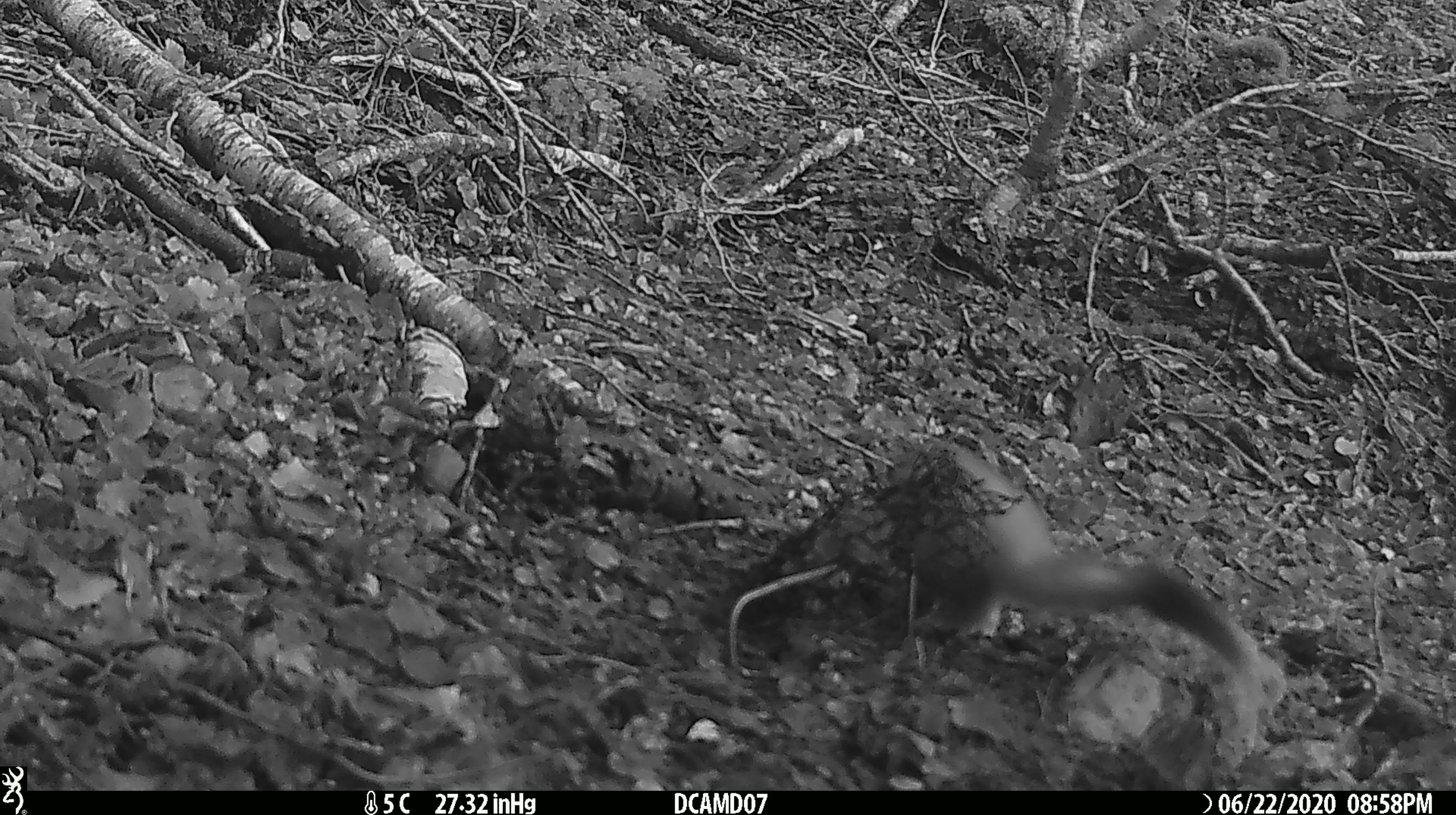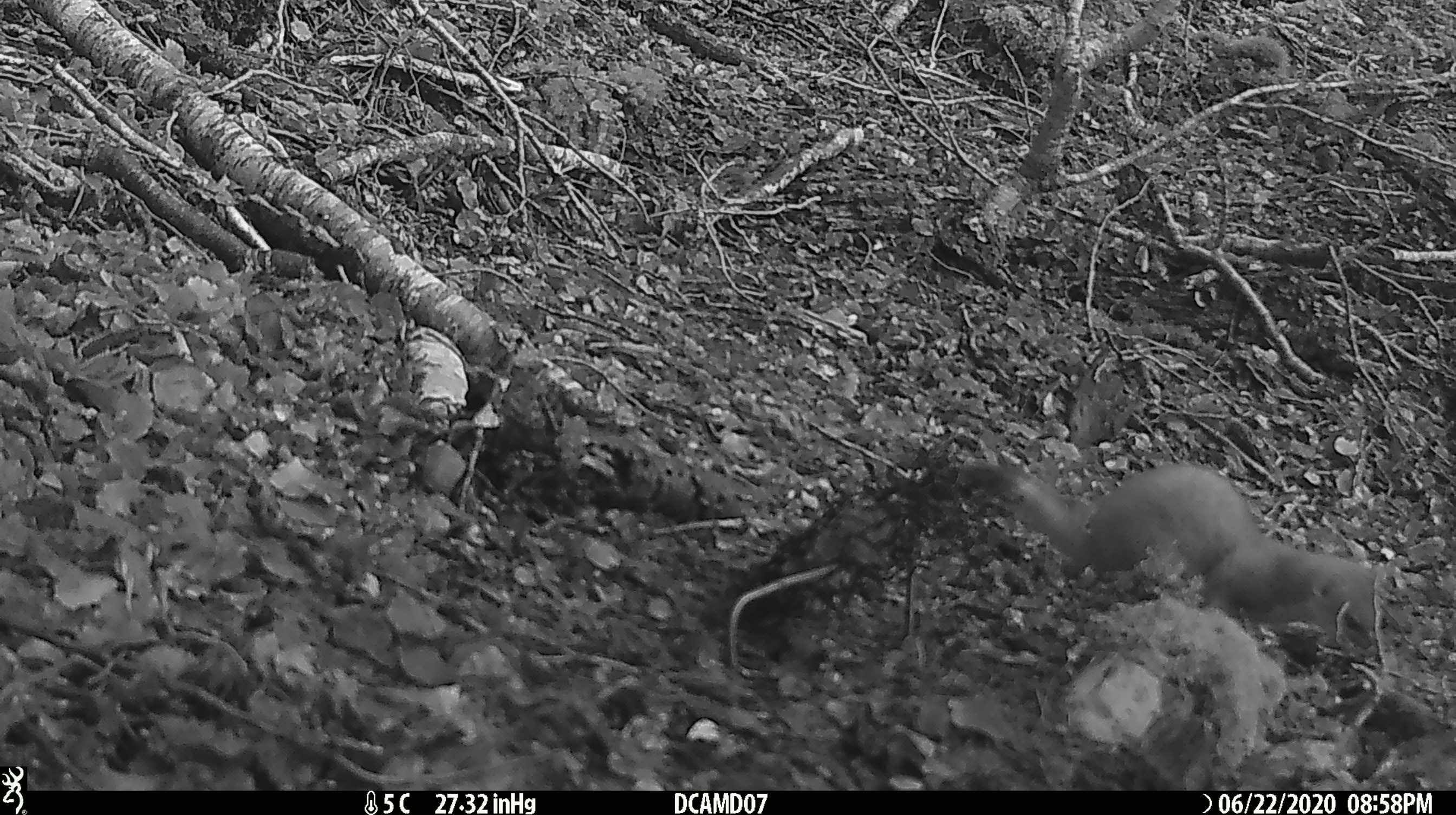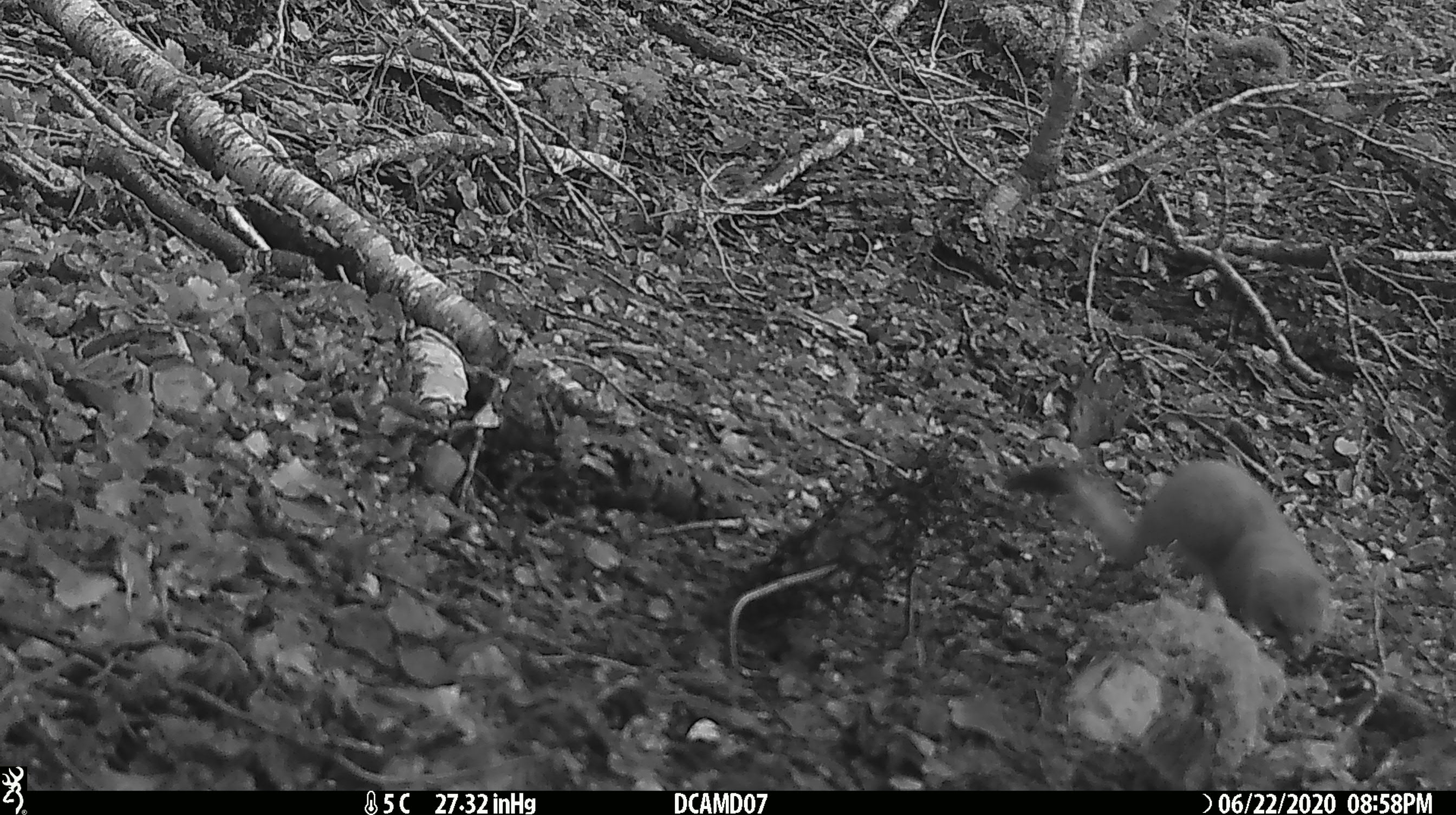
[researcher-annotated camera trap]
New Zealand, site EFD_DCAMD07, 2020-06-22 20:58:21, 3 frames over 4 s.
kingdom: Animalia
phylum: Chordata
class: Mammalia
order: Carnivora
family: Mustelidae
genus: Mustela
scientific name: Mustela erminea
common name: stoat